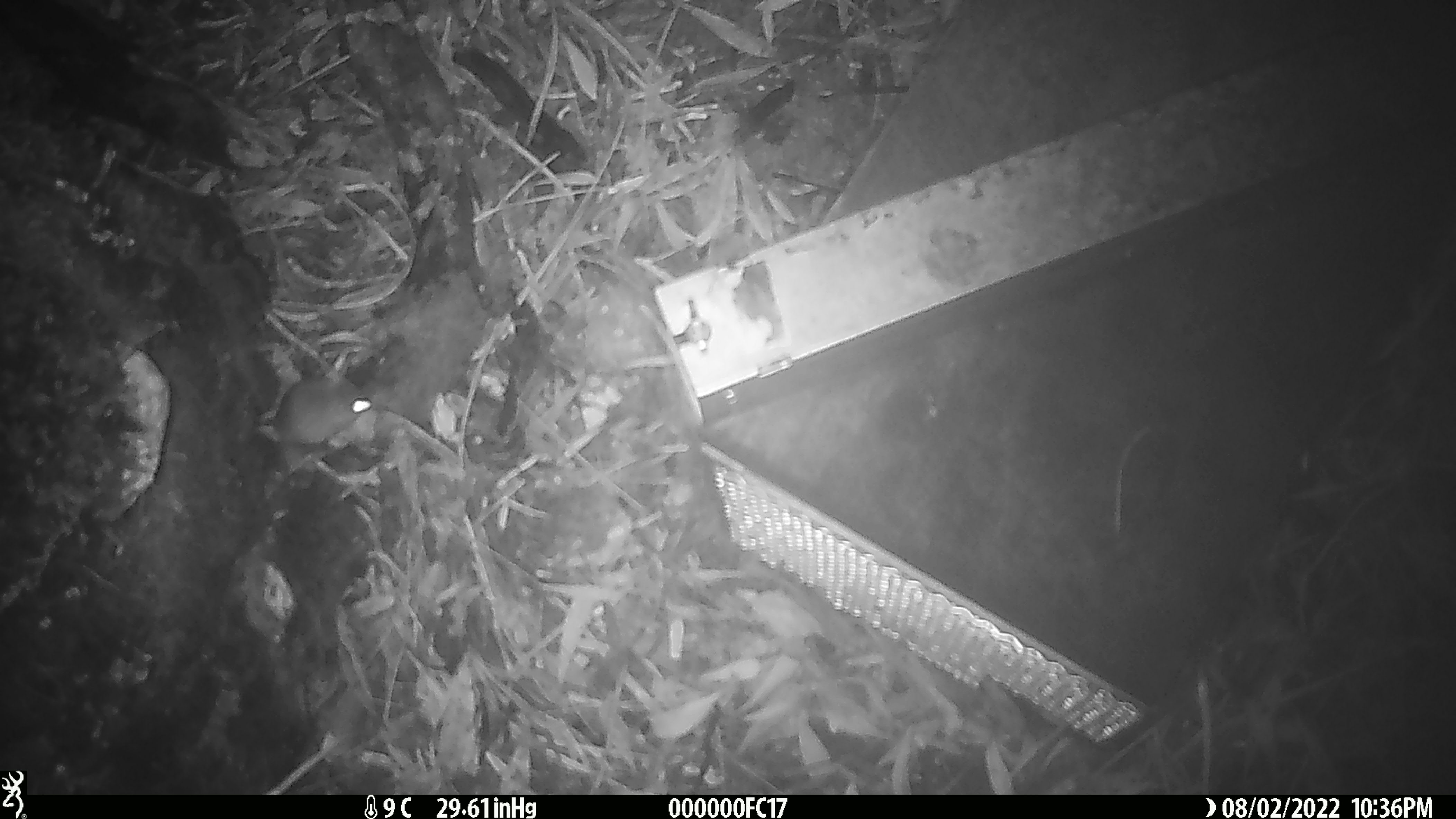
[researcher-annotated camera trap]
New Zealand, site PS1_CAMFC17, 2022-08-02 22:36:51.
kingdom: Animalia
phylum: Chordata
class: Mammalia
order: Rodentia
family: Muridae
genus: Mus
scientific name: Mus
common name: mouse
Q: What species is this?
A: Mouse (Mus).